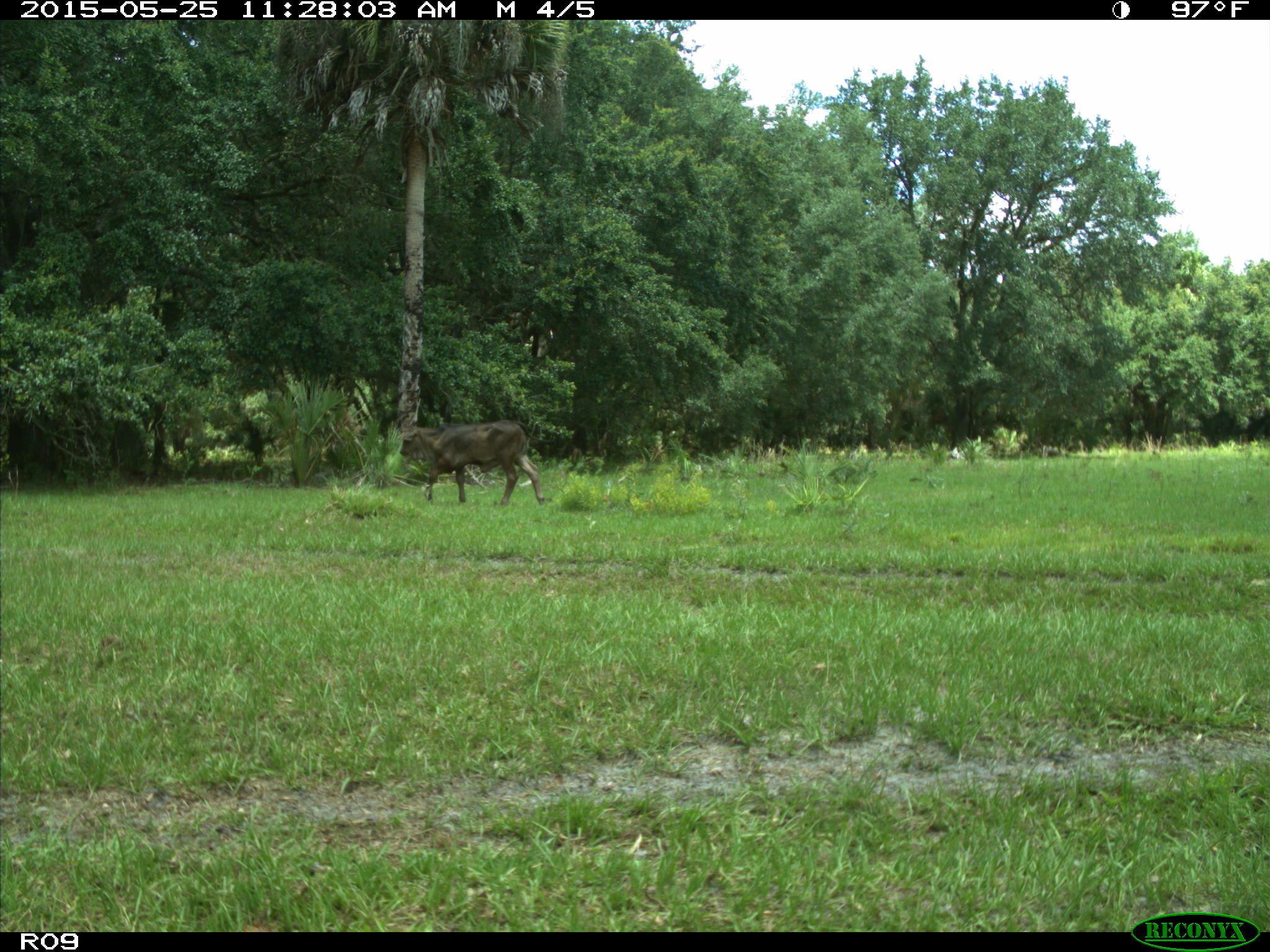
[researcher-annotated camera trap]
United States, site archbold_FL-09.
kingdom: Animalia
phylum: Chordata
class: Mammalia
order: Artiodactyla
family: Bovidae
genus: Bos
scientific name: Bos taurus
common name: domestic cow